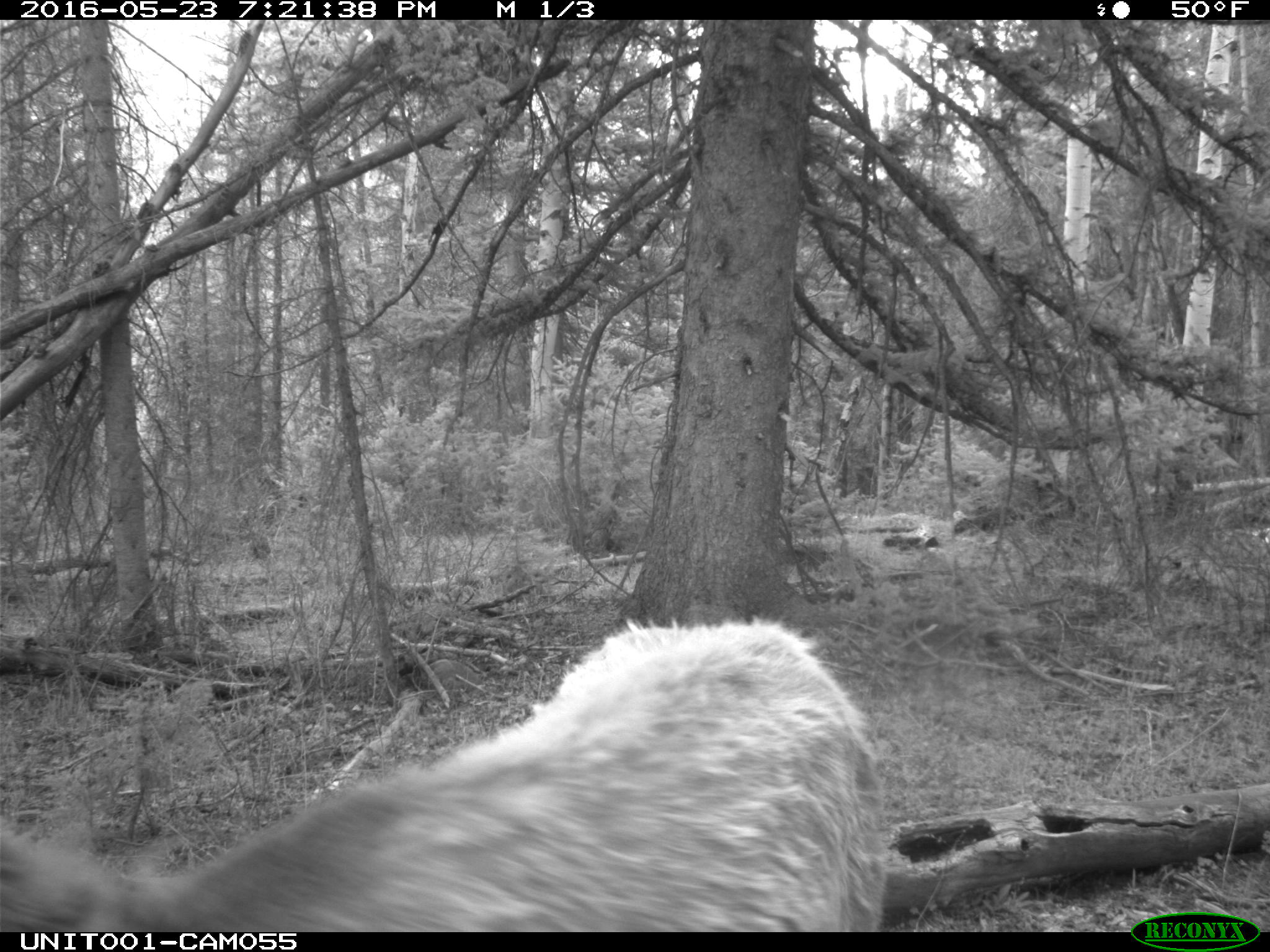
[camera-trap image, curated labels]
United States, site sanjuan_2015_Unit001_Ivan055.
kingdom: Animalia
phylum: Chordata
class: Mammalia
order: Artiodactyla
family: Cervidae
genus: Cervus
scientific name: Cervus elaphus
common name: red deer